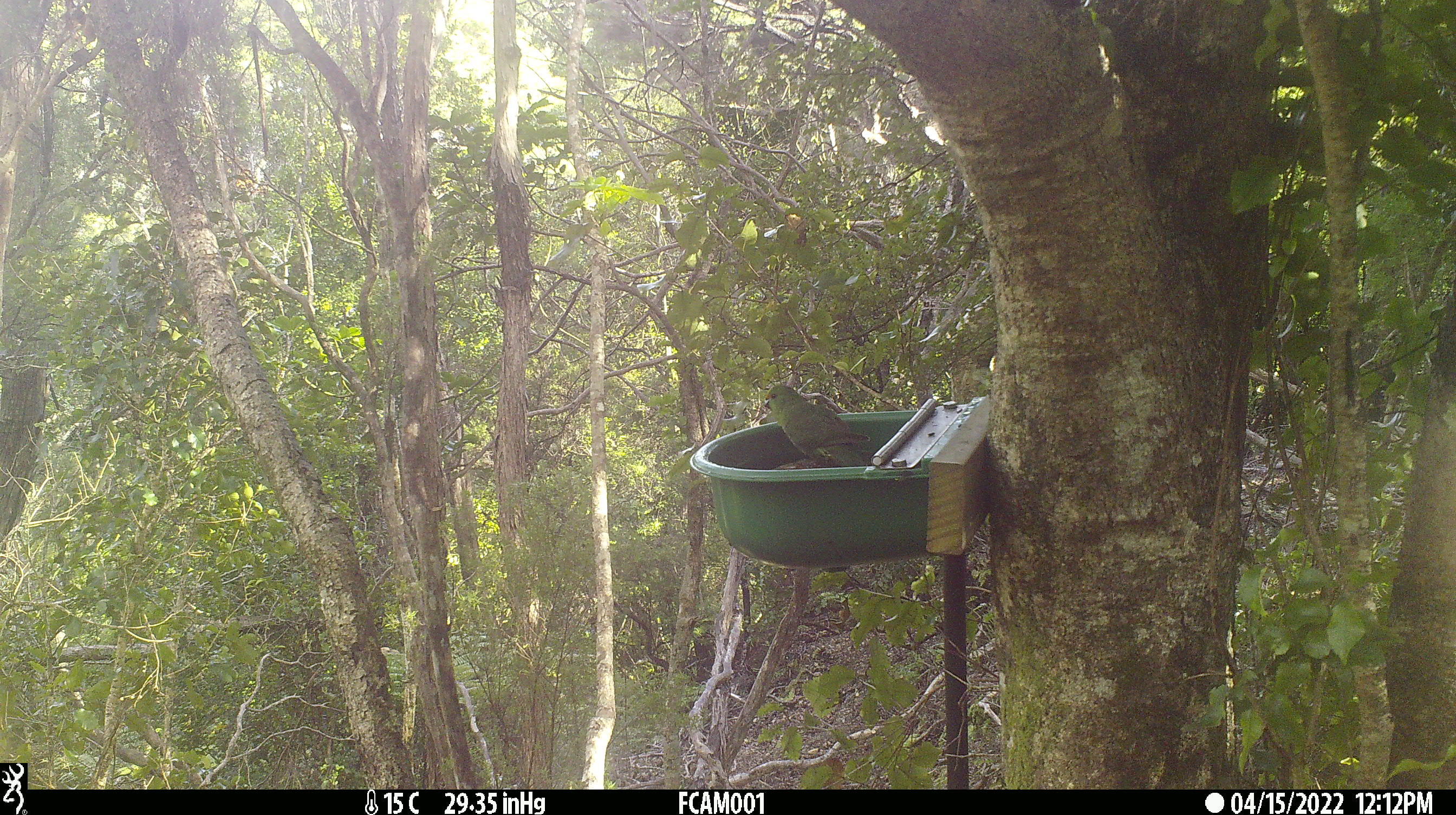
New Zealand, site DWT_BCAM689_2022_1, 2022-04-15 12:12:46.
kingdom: Animalia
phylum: Chordata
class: Aves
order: Psittaciformes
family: Psittaculidae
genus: Cyanoramphus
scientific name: Cyanoramphus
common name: parakeet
Parakeet (Cyanoramphus).